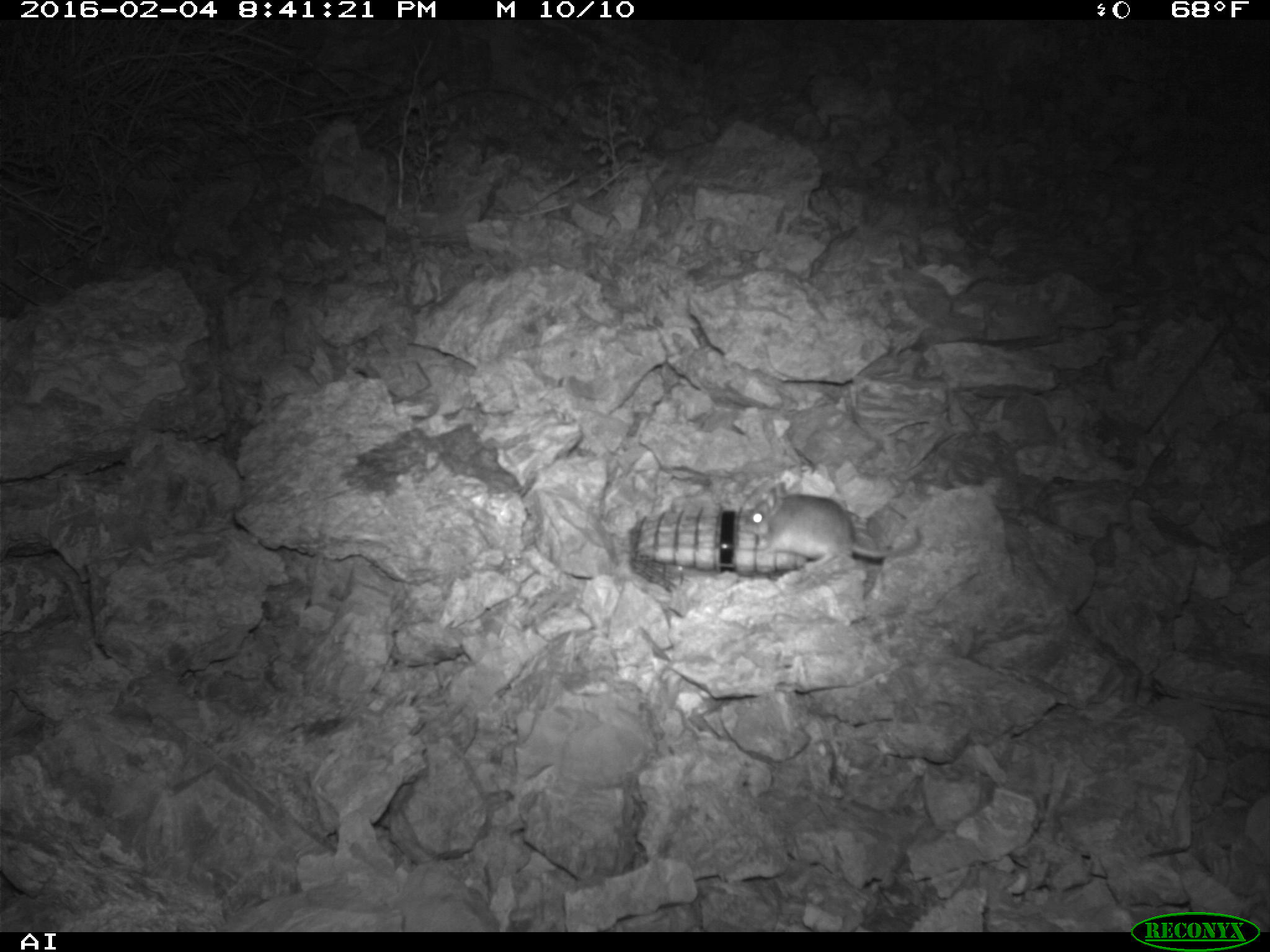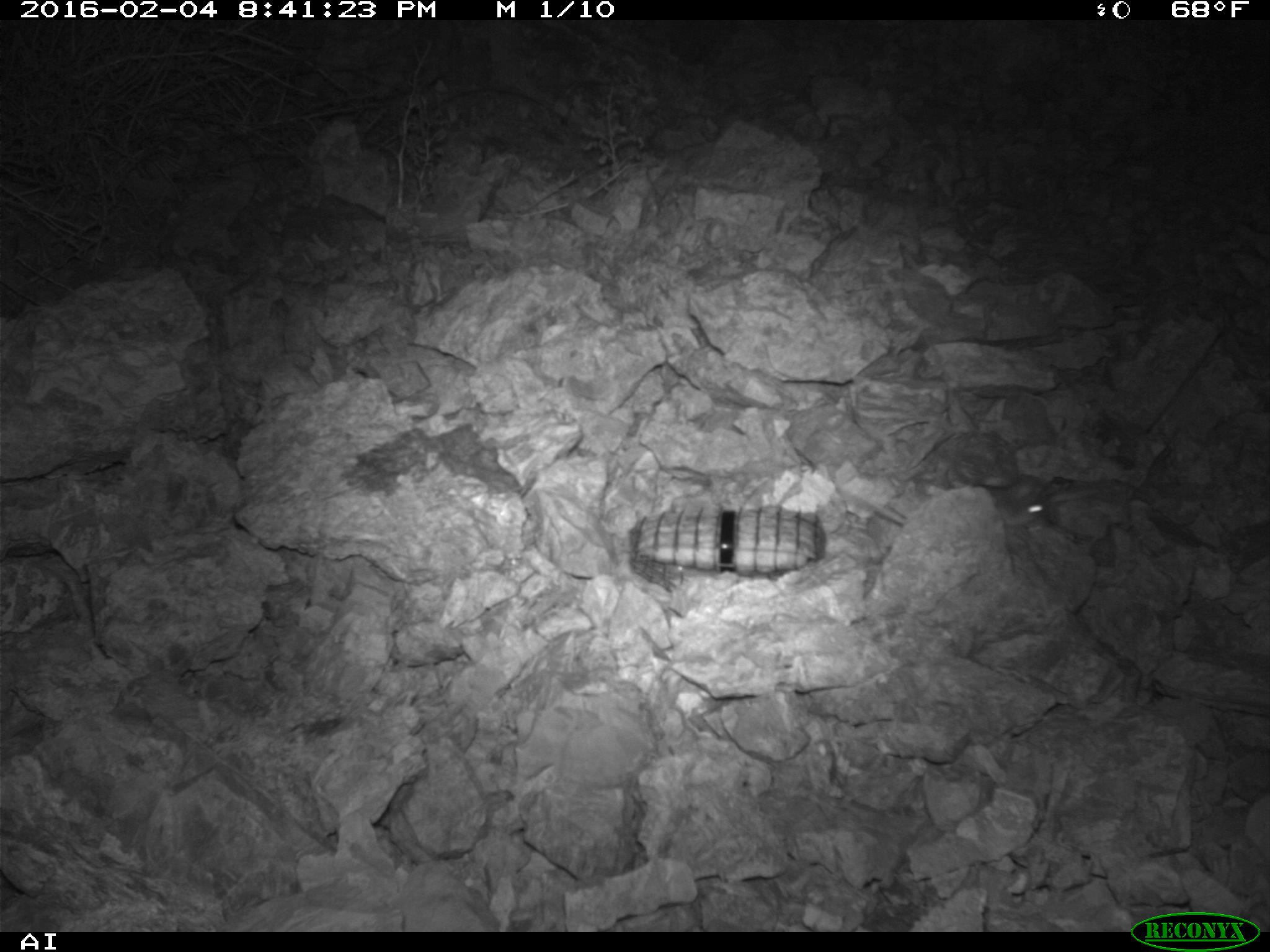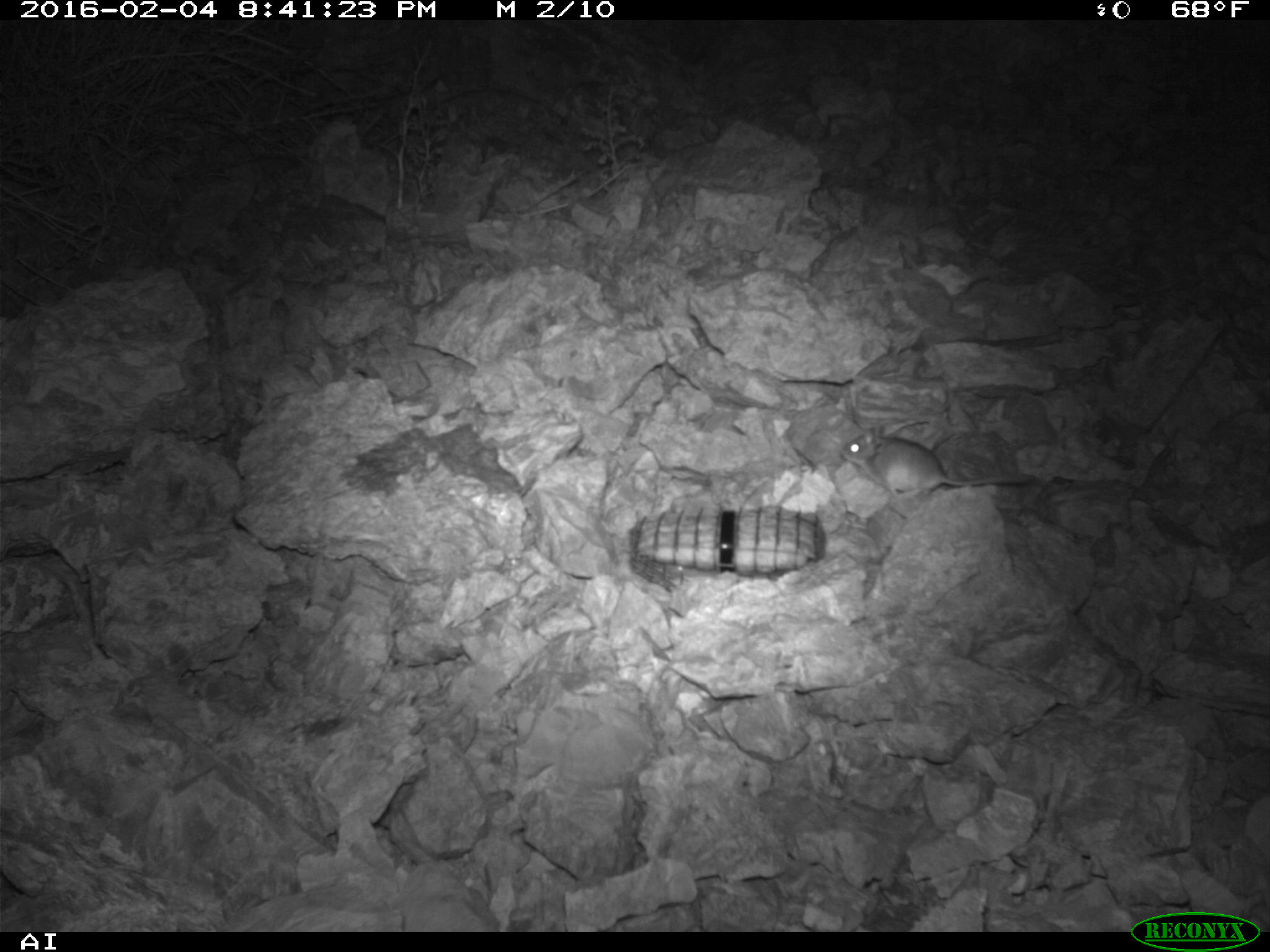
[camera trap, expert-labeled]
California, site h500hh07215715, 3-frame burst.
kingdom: Animalia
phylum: Chordata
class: Mammalia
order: Rodentia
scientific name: Rodentia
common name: rodent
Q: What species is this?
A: Rodent (Rodentia).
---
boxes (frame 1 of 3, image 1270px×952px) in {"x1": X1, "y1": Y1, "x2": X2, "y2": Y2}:
rodent: {"x1": 740, "y1": 479, "x2": 921, "y2": 569}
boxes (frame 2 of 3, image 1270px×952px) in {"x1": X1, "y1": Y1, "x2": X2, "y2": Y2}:
rodent: {"x1": 852, "y1": 473, "x2": 1051, "y2": 527}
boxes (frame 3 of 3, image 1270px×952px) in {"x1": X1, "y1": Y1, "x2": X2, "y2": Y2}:
rodent: {"x1": 841, "y1": 426, "x2": 1029, "y2": 502}